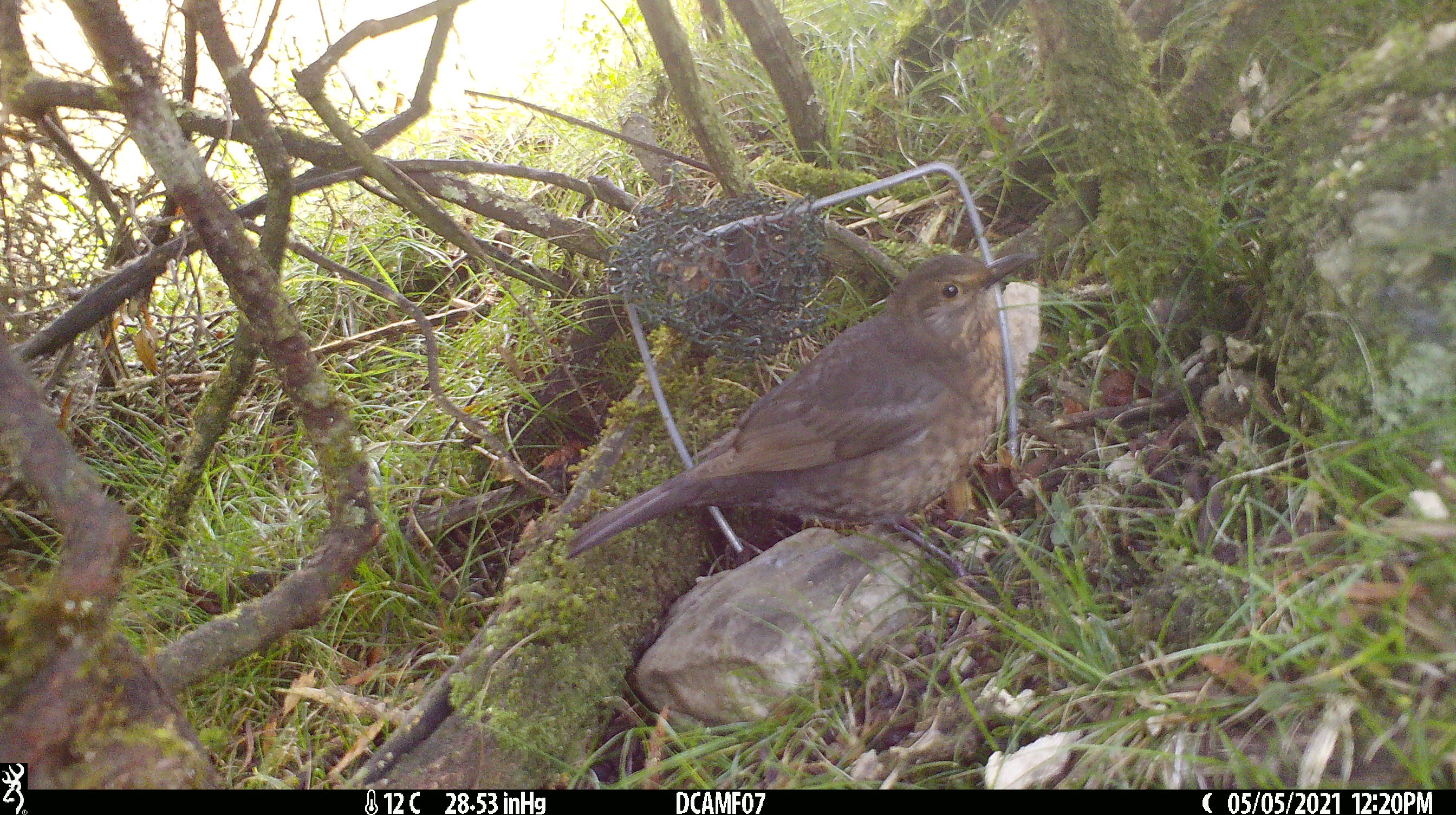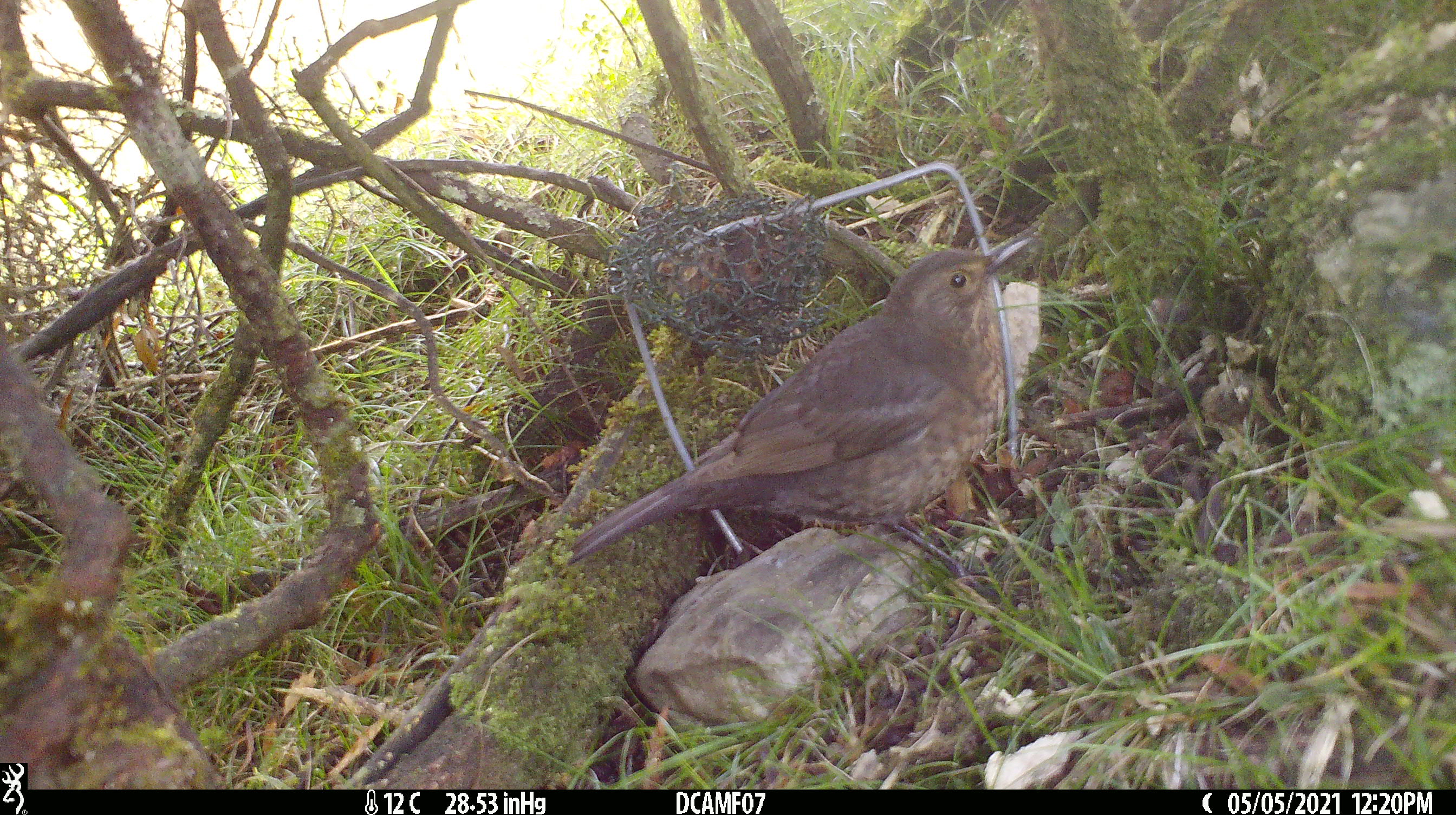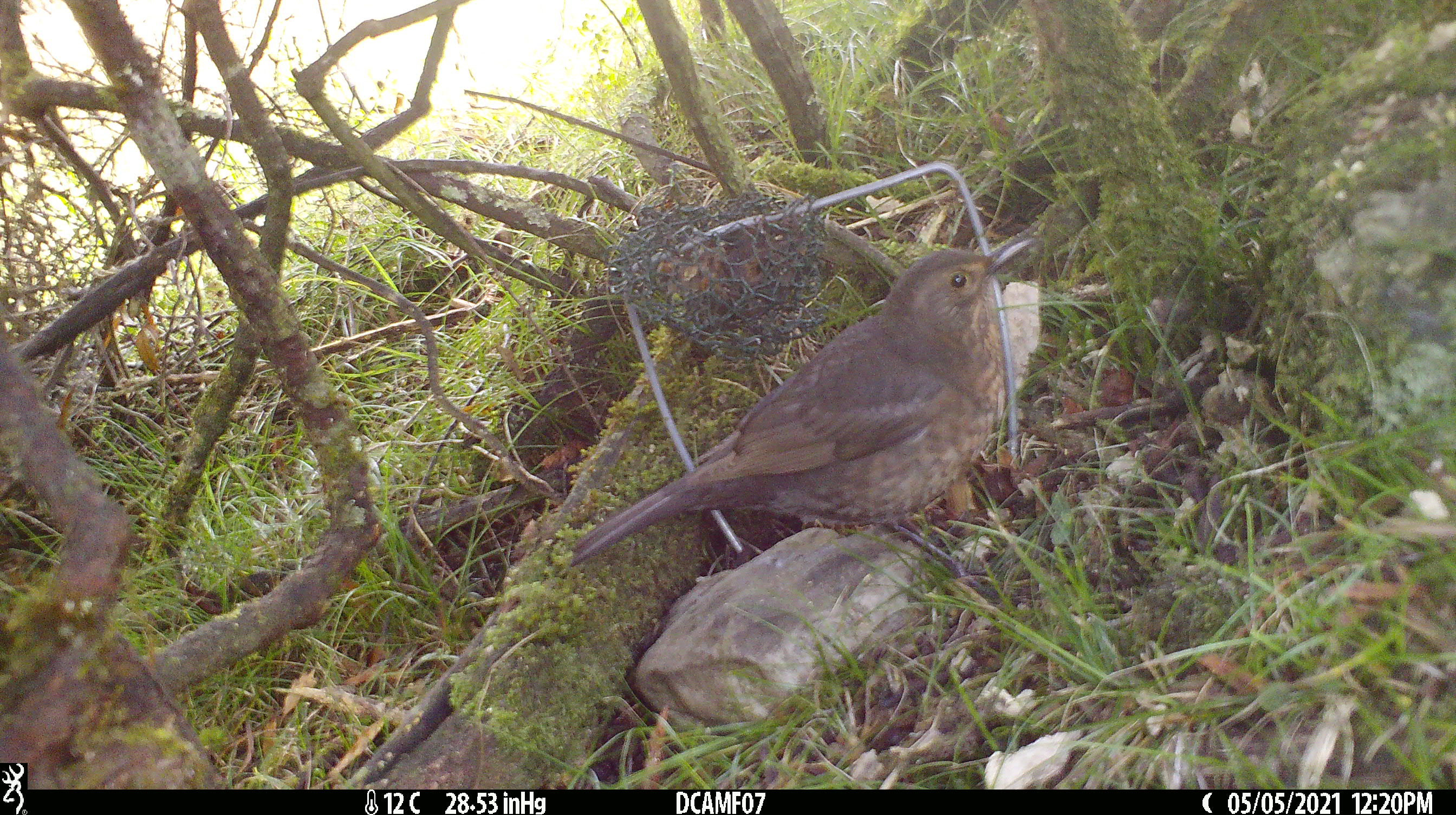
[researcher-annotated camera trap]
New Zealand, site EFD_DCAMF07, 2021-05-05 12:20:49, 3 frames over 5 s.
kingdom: Animalia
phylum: Chordata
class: Aves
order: Passeriformes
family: Turdidae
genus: Turdus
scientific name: Turdus philomelos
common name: song thrush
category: thrush